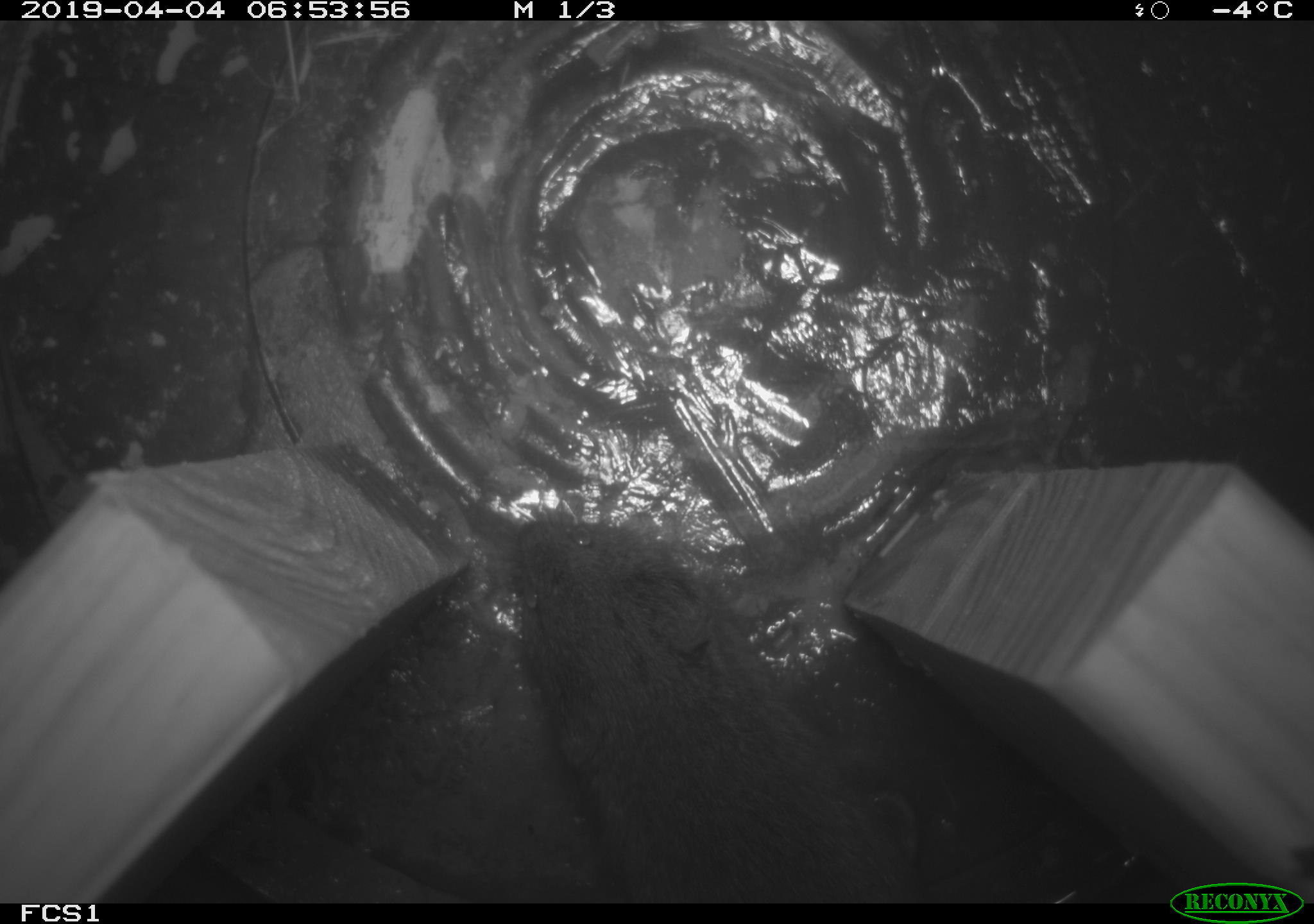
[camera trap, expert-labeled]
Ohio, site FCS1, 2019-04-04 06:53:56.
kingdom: Animalia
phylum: Chordata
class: Mammalia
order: Rodentia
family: Cricetidae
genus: Microtus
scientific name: Microtus pennsylvanicus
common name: meadow vole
Meadow vole (Microtus pennsylvanicus).